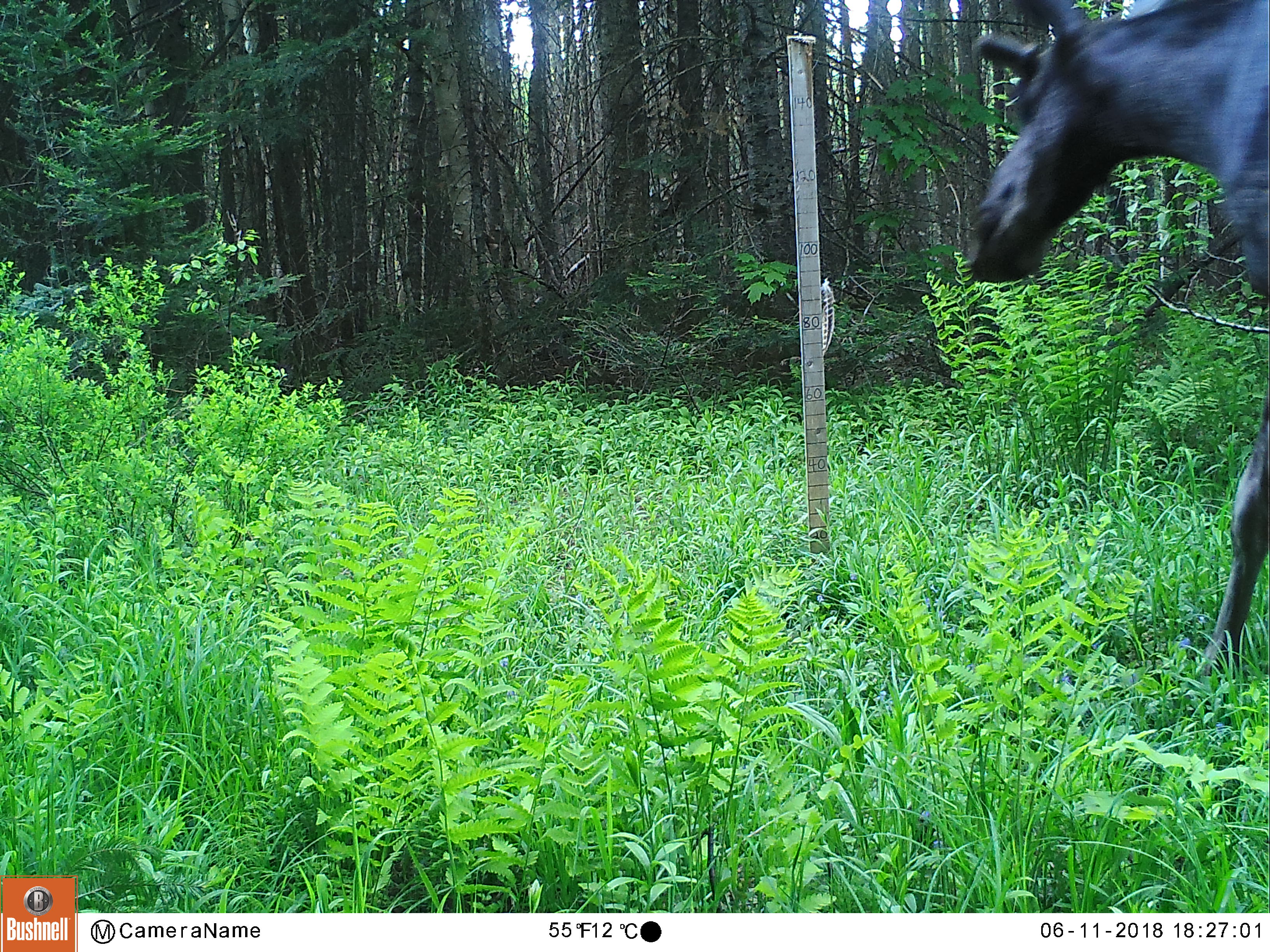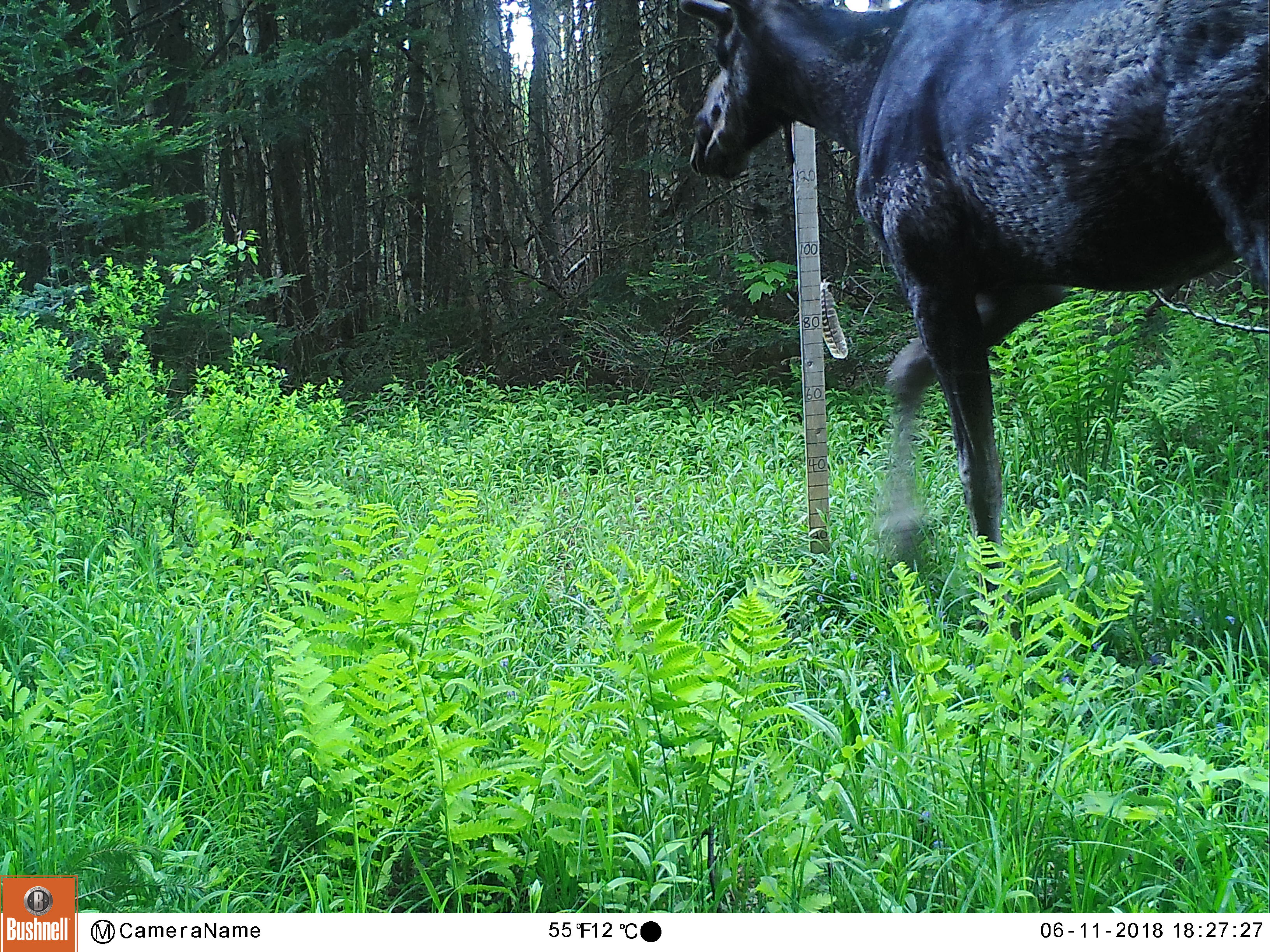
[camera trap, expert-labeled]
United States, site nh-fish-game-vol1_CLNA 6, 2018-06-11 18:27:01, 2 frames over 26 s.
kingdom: Animalia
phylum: Chordata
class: Mammalia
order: Artiodactyla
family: Cervidae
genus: Alces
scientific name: Alces alces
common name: moose